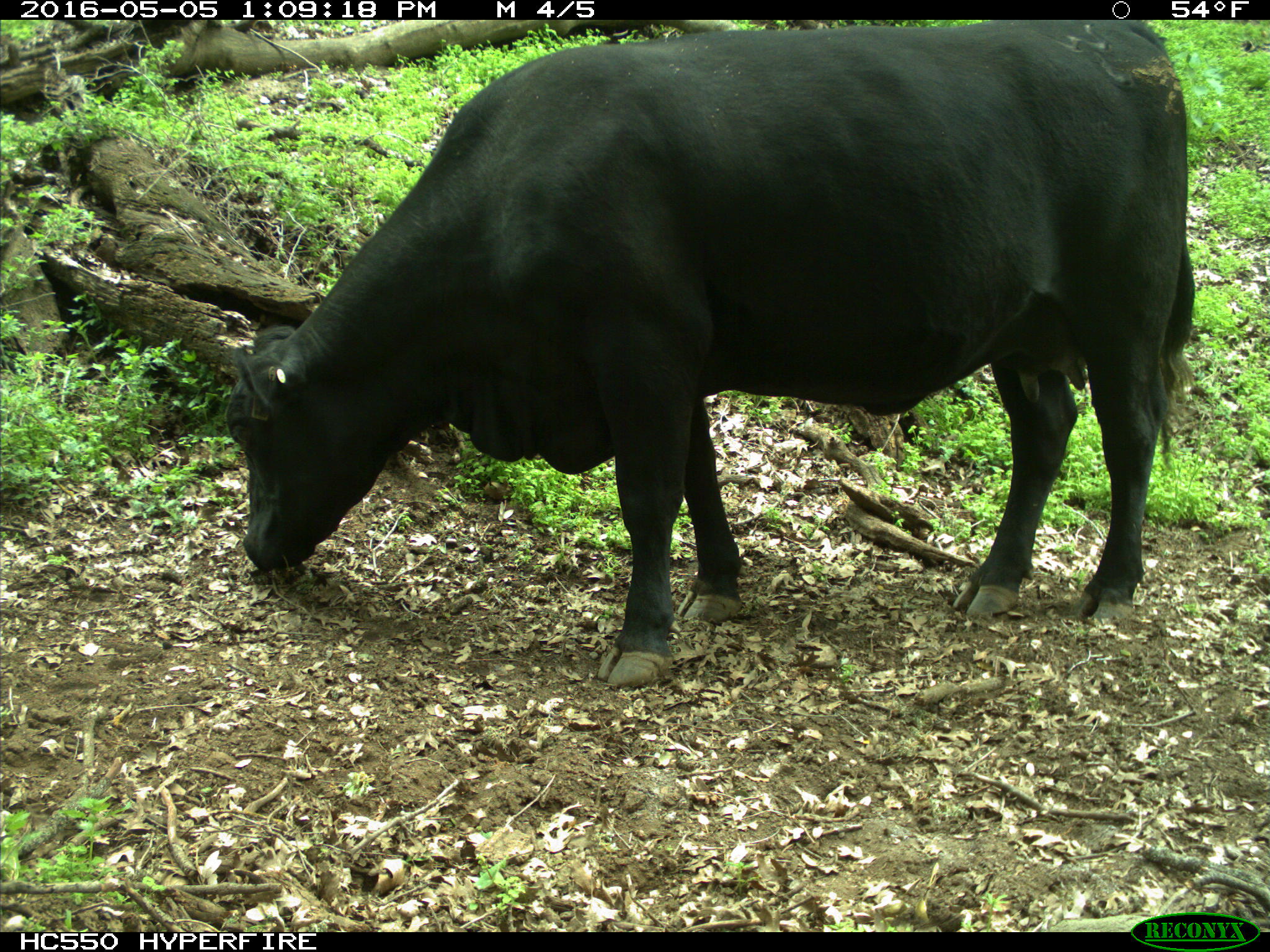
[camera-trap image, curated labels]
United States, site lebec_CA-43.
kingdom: Animalia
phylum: Chordata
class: Mammalia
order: Artiodactyla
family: Bovidae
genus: Bos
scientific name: Bos taurus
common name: domestic cow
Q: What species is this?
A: Bos taurus (domestic cow).